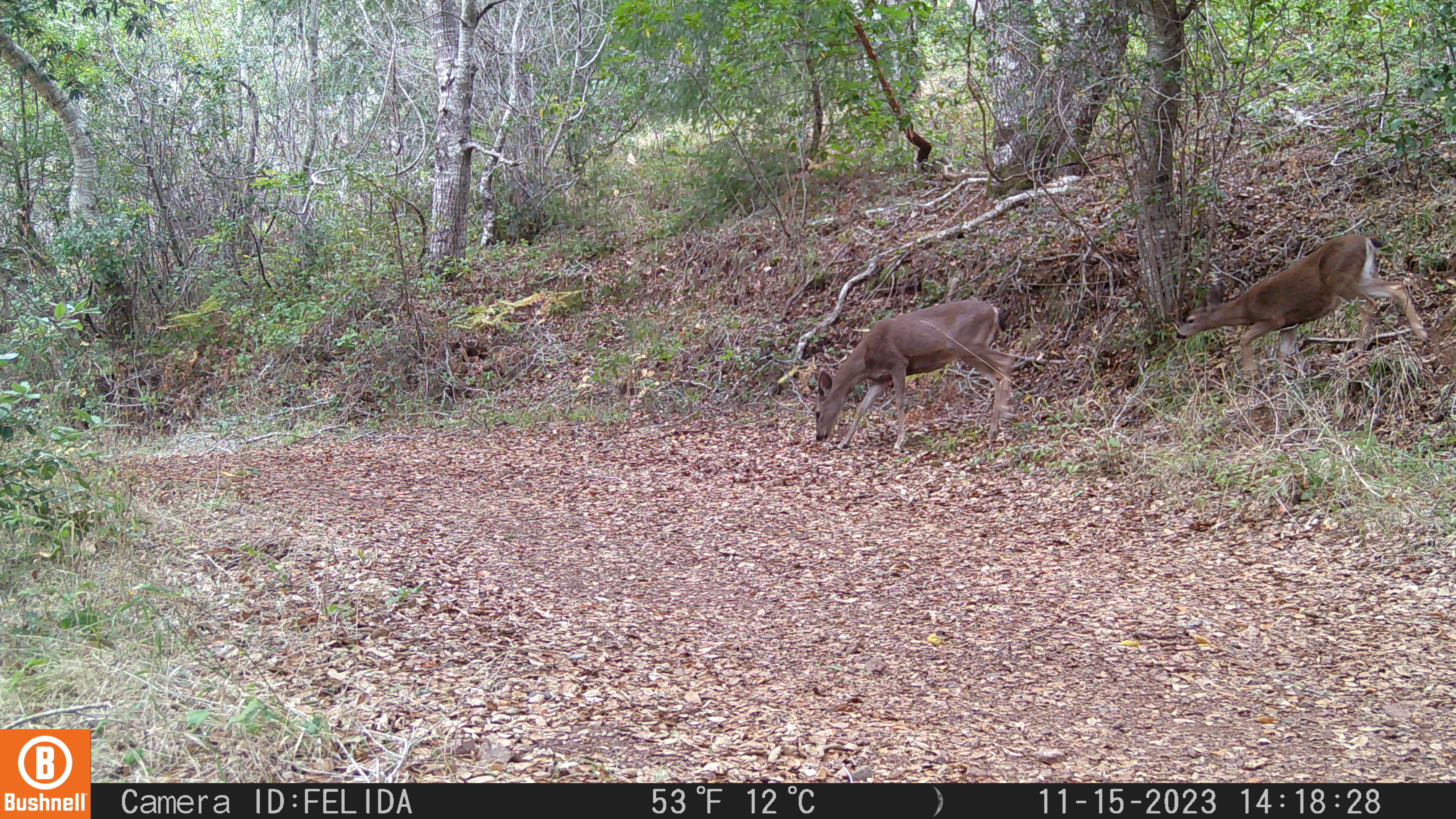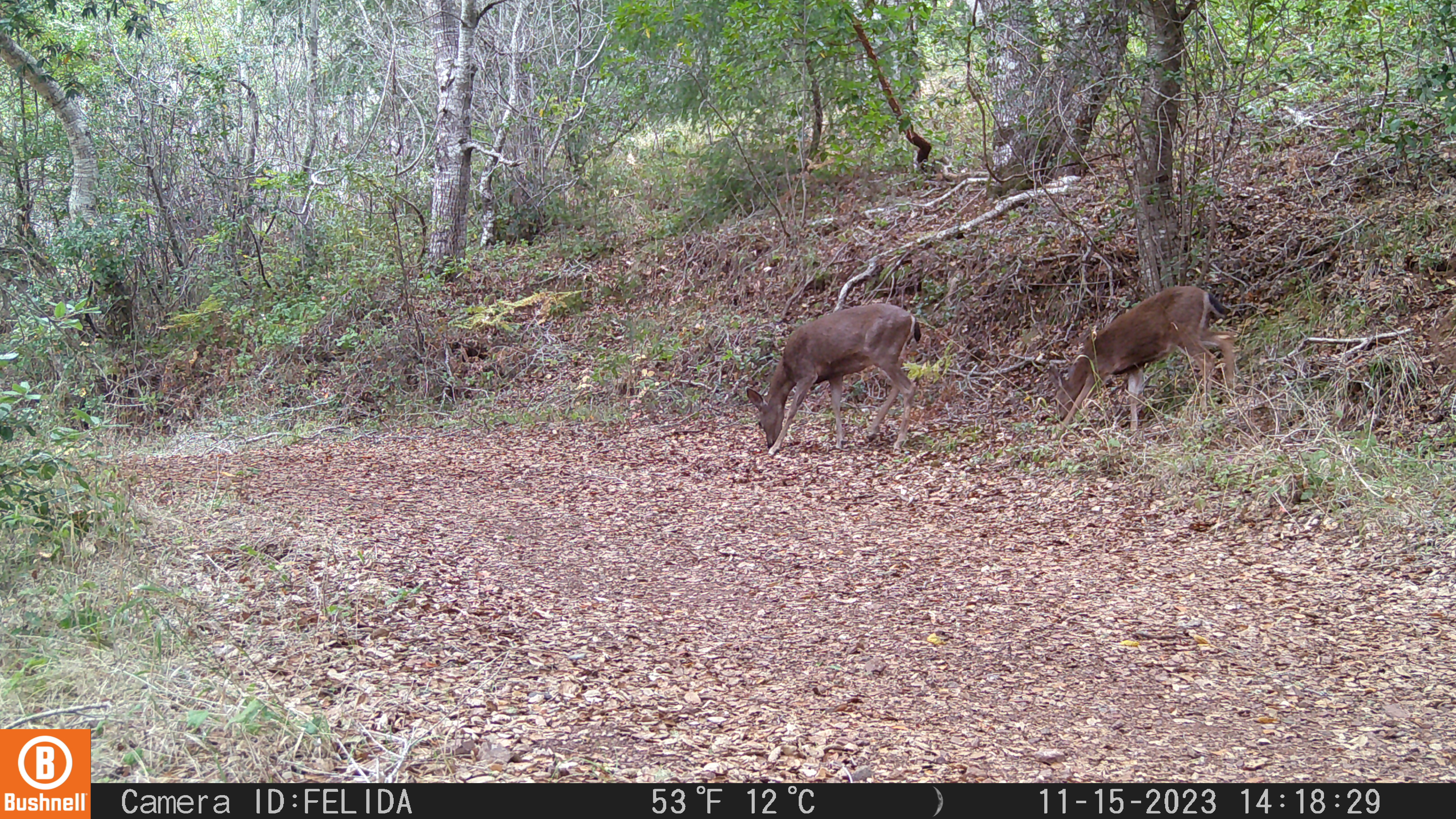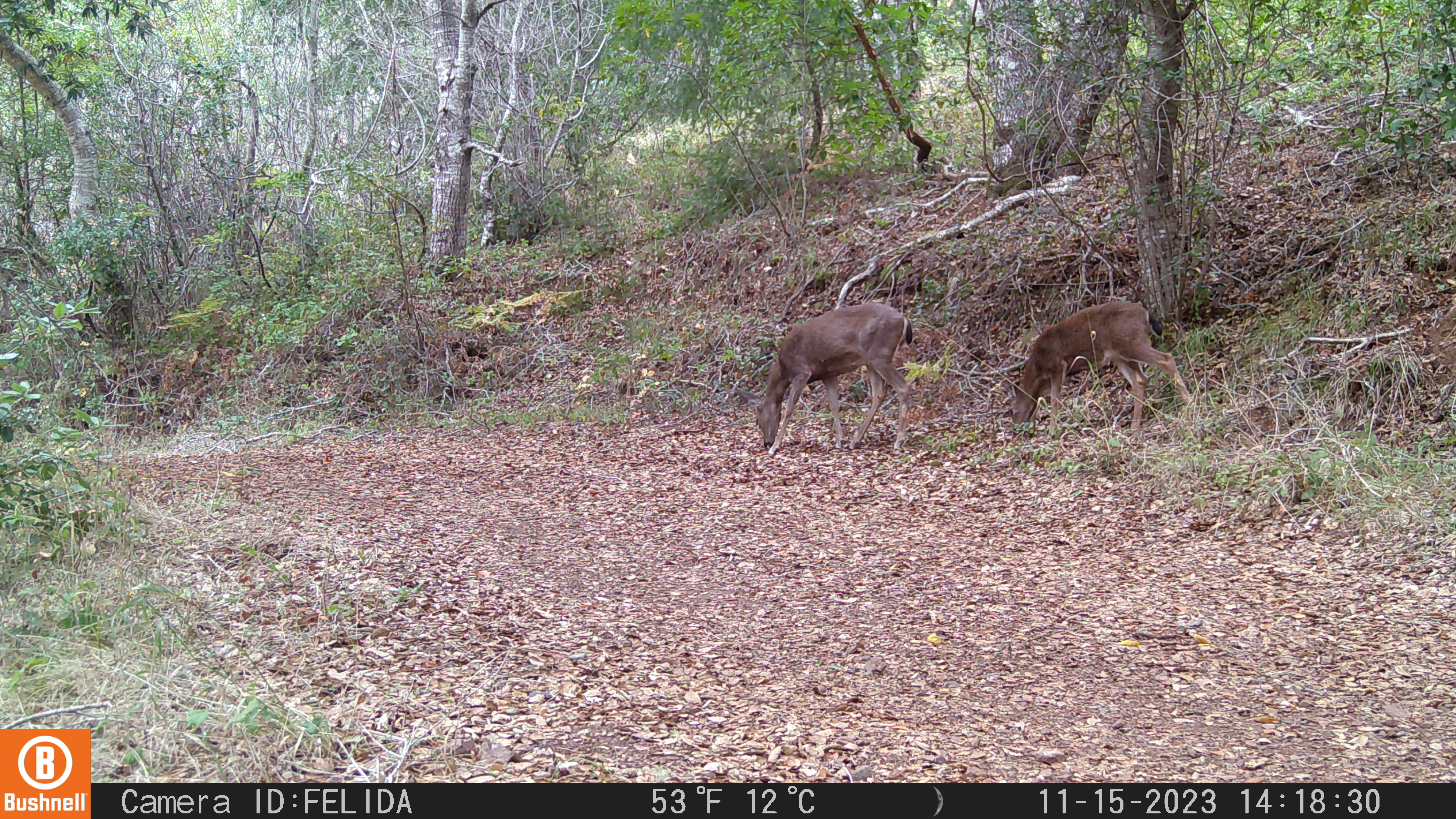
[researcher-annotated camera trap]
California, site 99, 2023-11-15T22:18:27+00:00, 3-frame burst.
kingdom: Animalia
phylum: Chordata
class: Mammalia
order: Artiodactyla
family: Cervidae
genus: Odocoileus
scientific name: Odocoileus hemionus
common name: mule deer